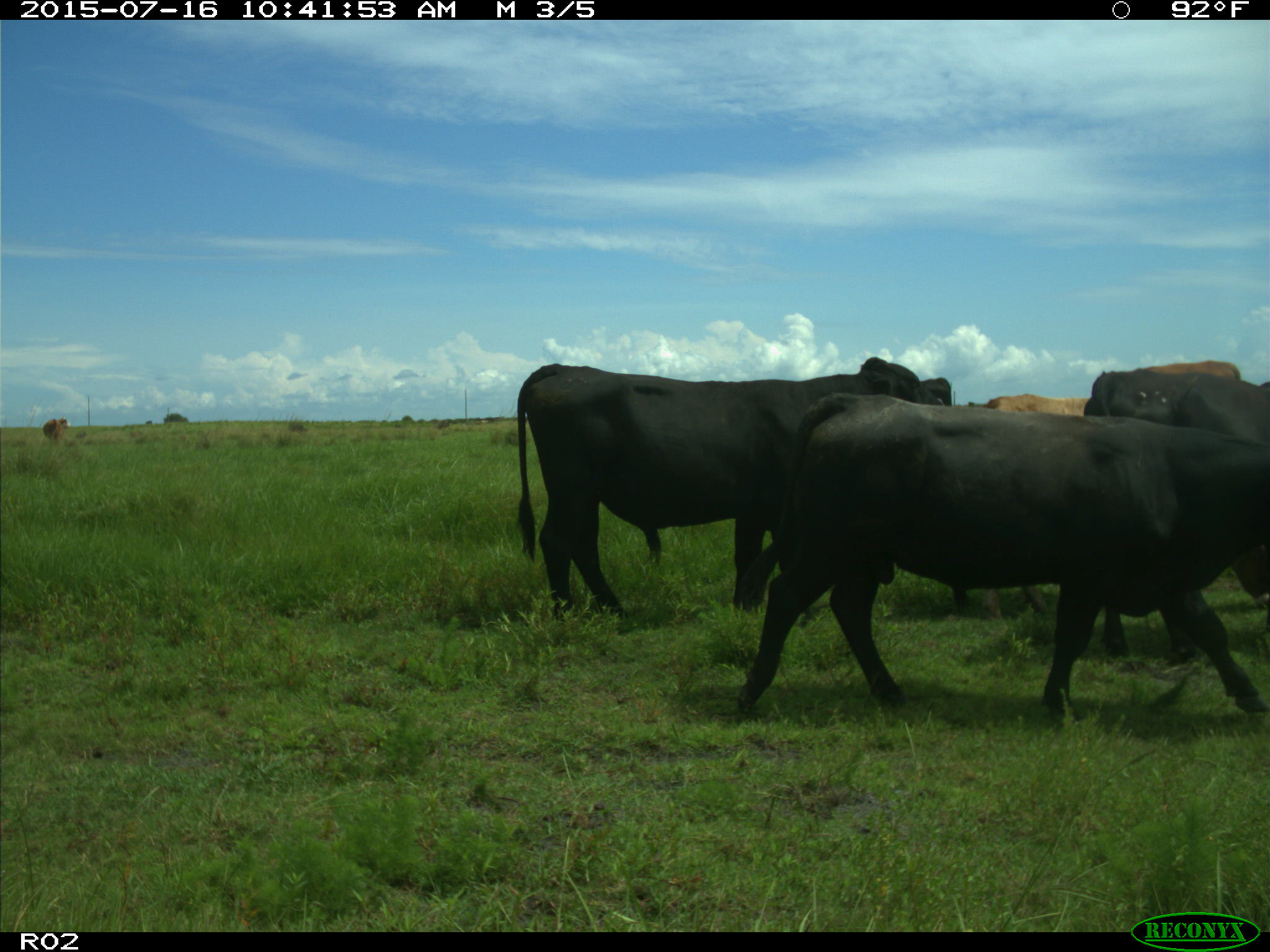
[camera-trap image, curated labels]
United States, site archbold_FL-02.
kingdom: Animalia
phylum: Chordata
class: Mammalia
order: Artiodactyla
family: Bovidae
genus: Bos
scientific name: Bos taurus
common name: domestic cow